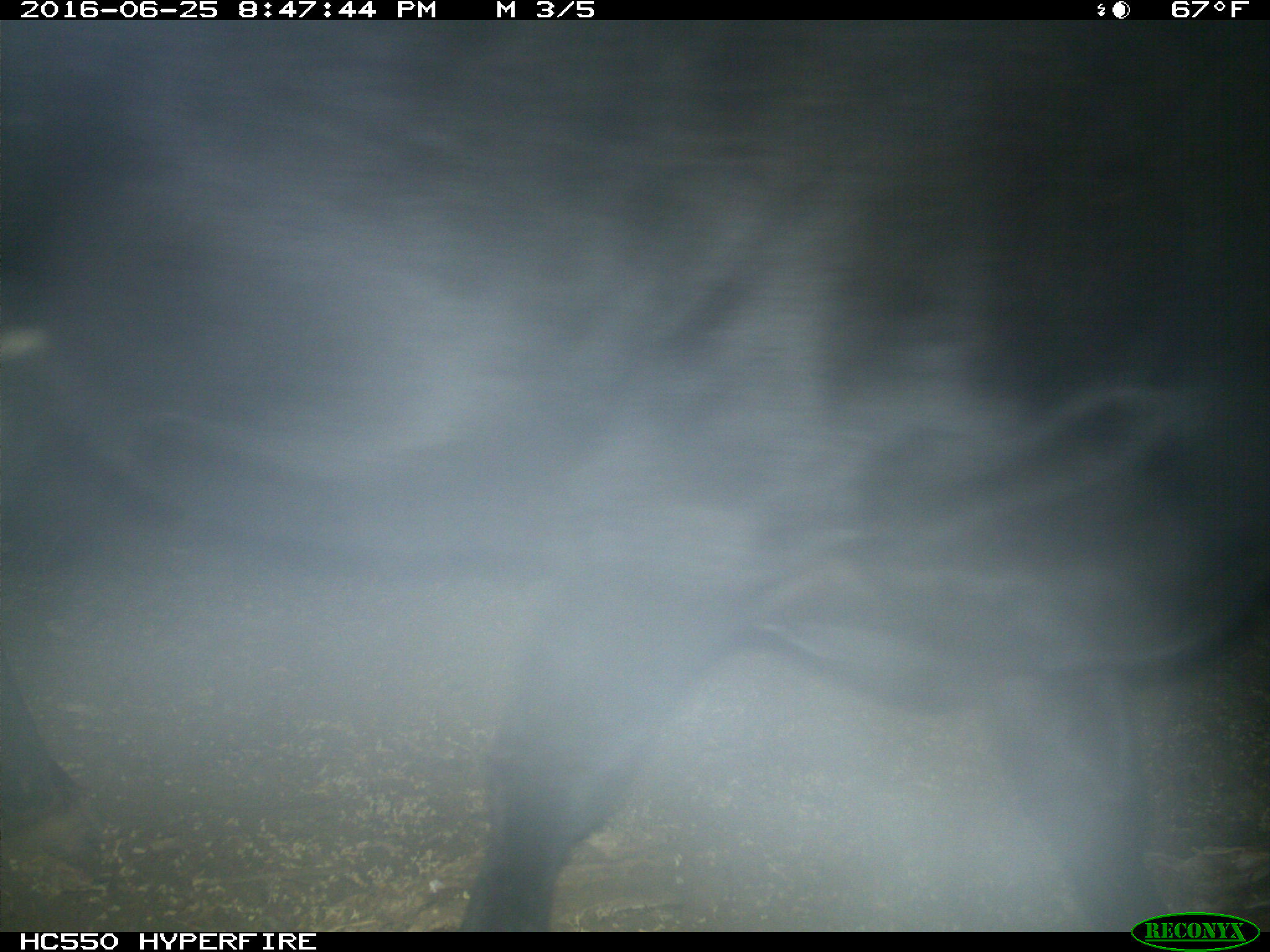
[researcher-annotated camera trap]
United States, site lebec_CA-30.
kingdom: Animalia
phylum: Chordata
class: Mammalia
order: Artiodactyla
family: Bovidae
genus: Bos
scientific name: Bos taurus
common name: domestic cow